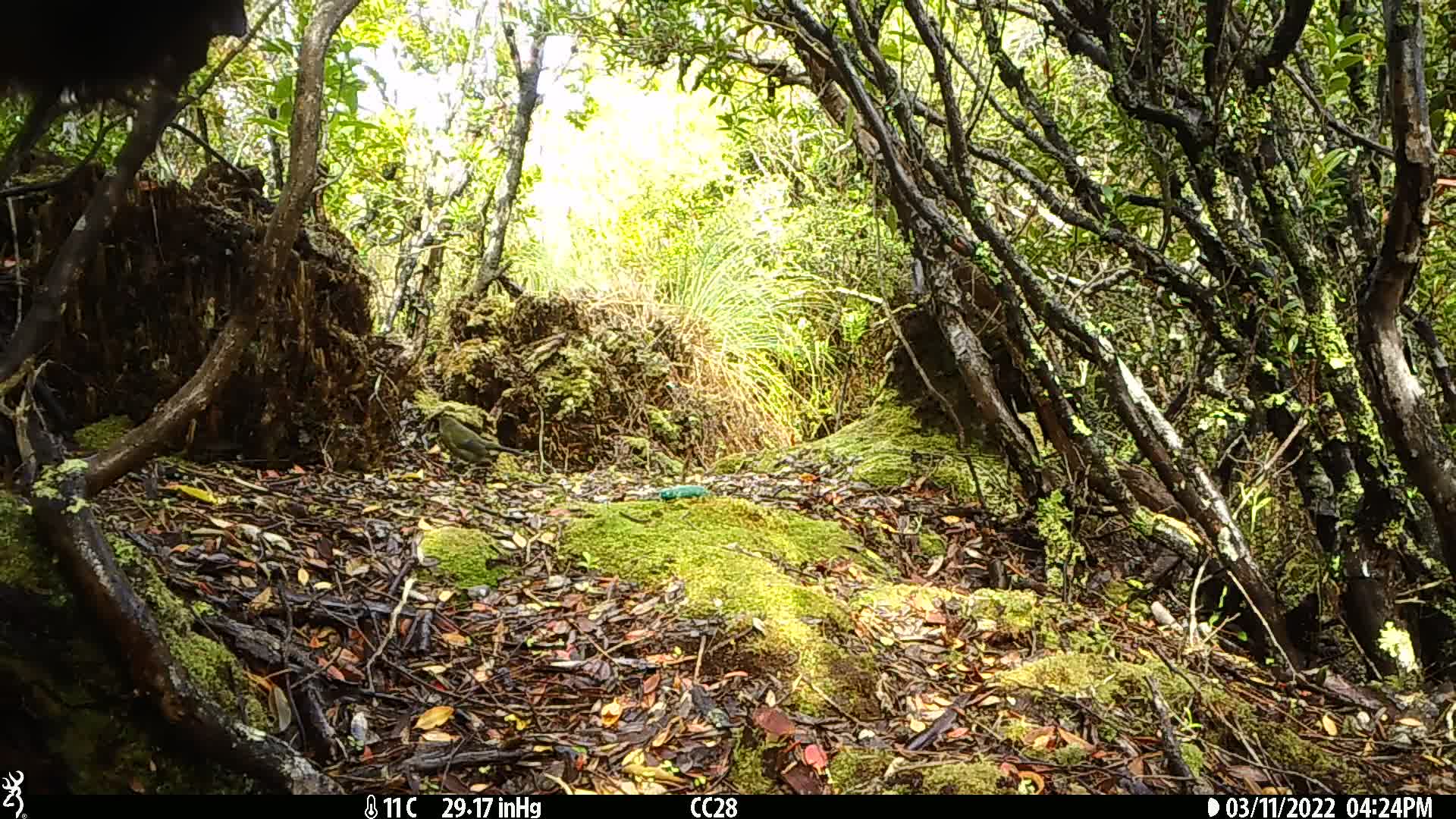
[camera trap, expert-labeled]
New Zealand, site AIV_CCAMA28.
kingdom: Animalia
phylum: Chordata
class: Aves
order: Passeriformes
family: Meliphagidae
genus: Anthornis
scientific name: Anthornis melanura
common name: new zealand bellbird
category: bellbird